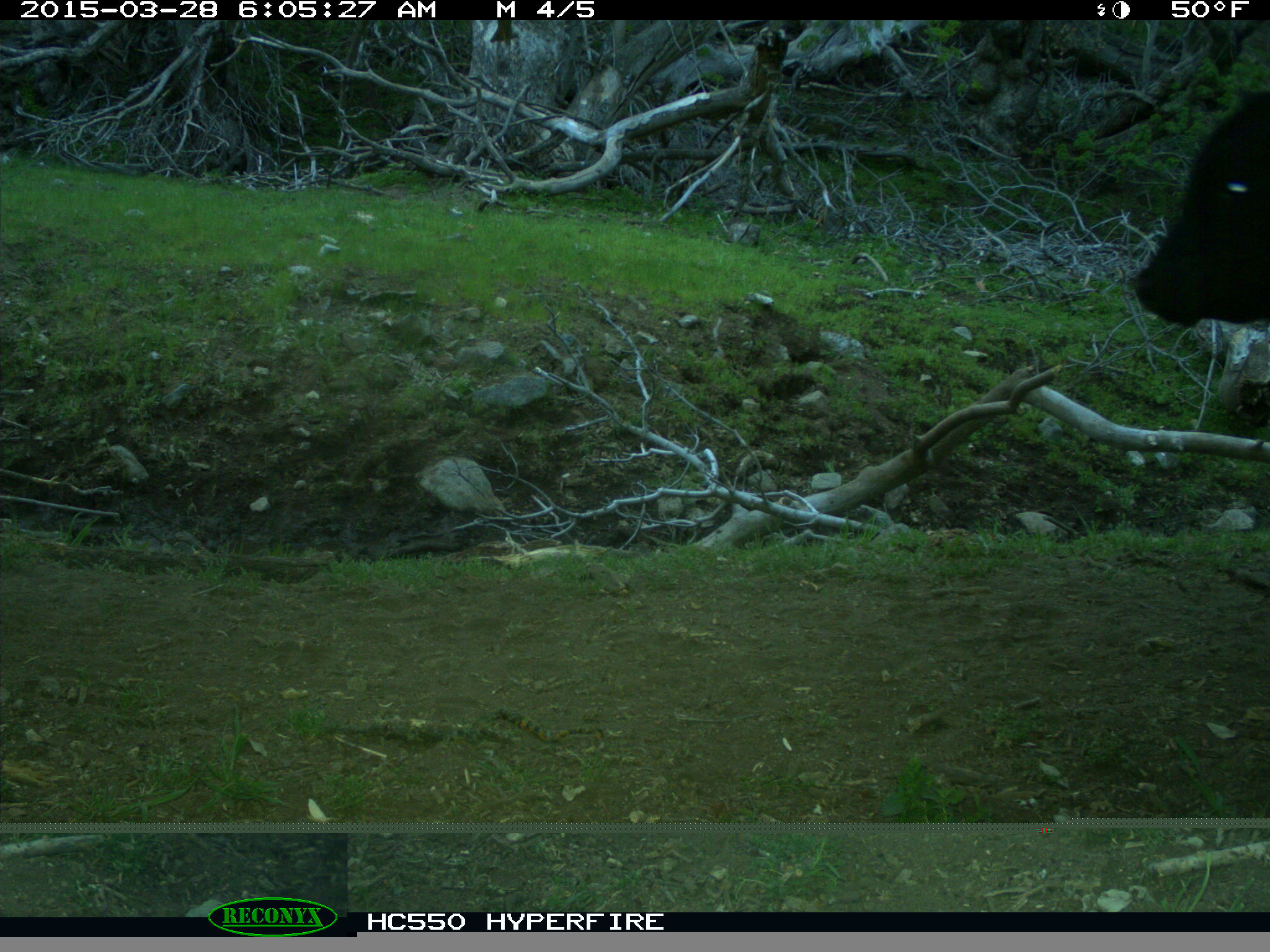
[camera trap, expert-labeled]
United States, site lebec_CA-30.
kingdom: Animalia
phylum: Chordata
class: Mammalia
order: Artiodactyla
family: Bovidae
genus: Bos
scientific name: Bos taurus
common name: domestic cow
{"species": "Bos taurus (domestic cow)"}